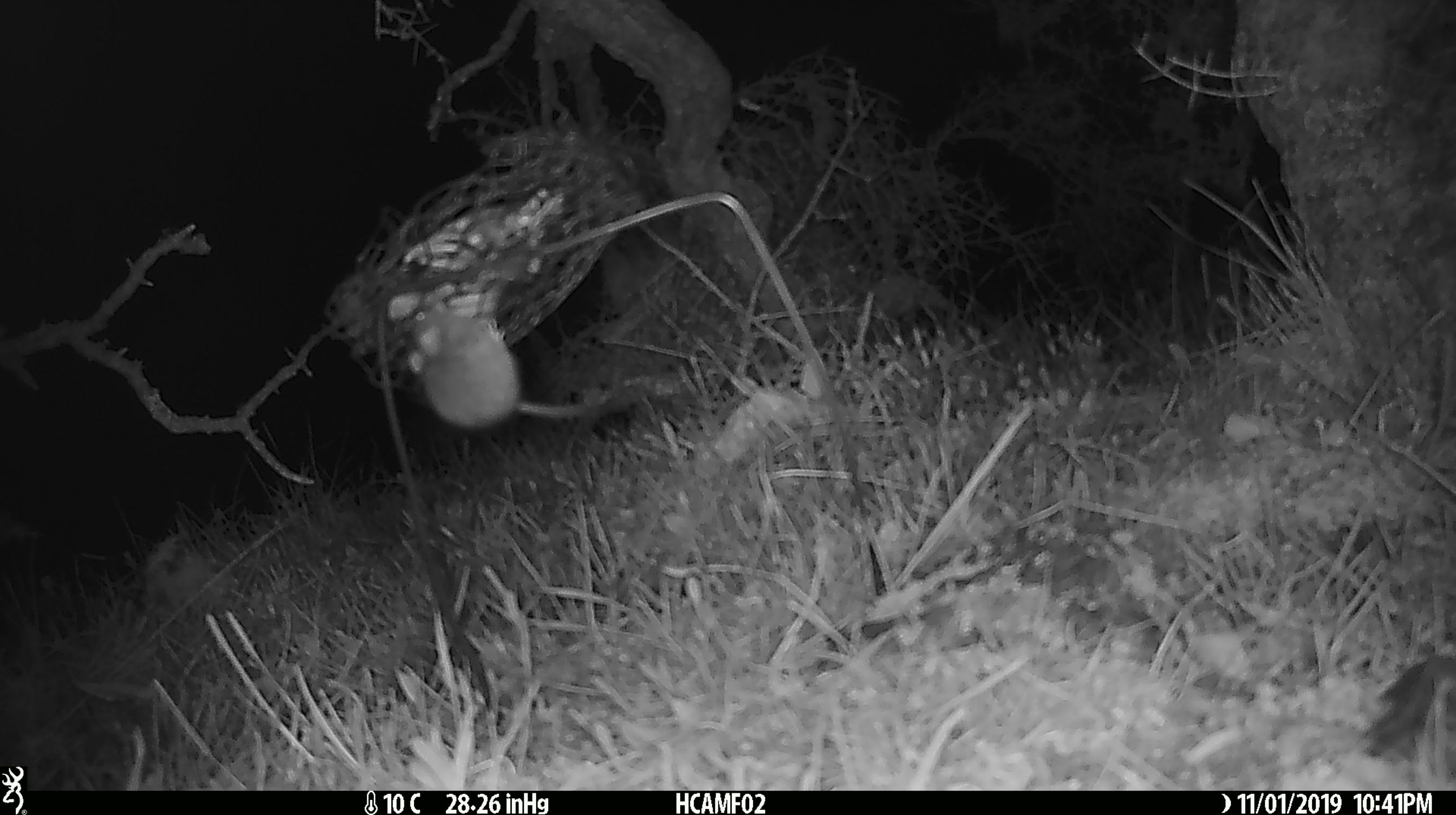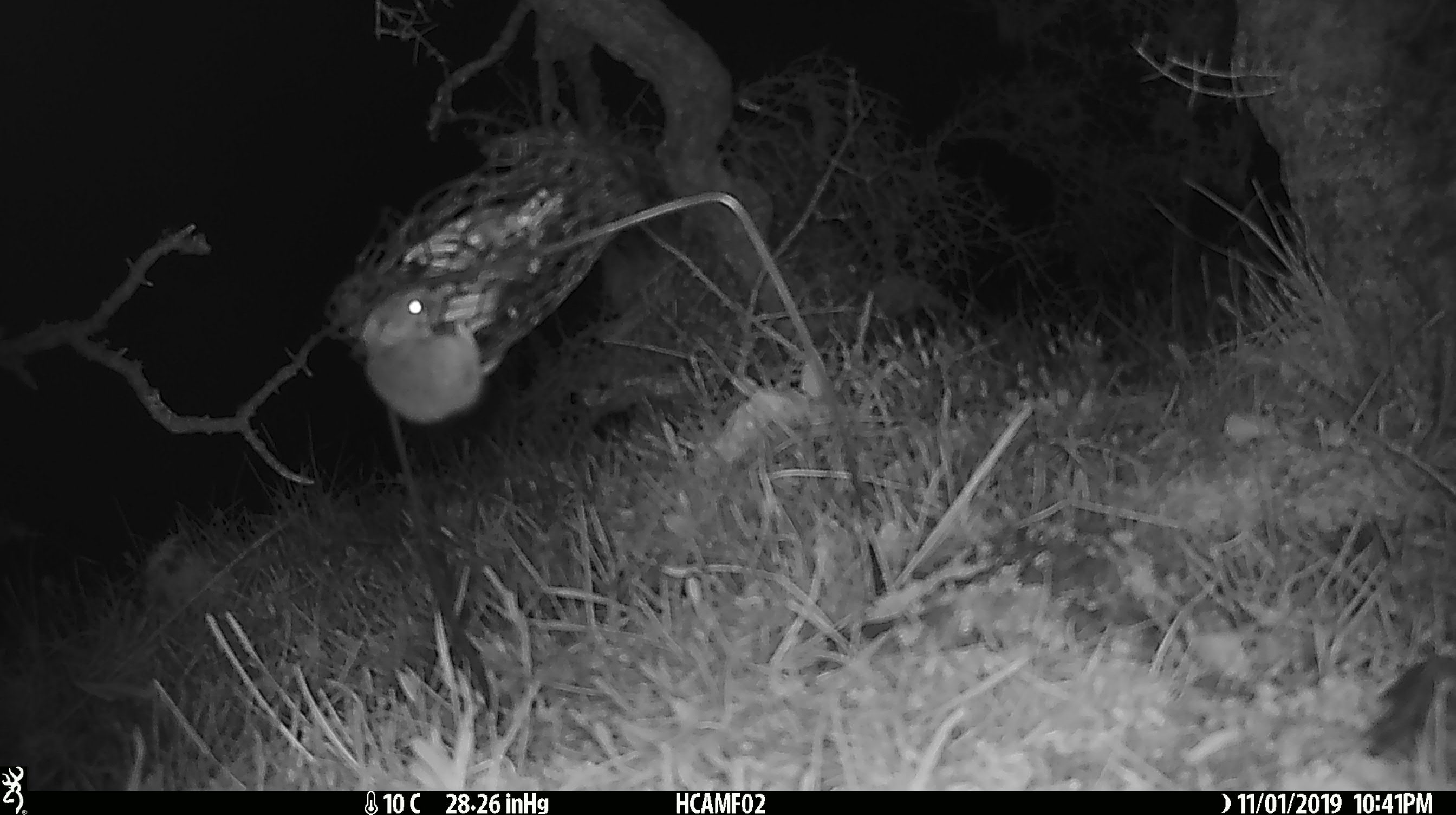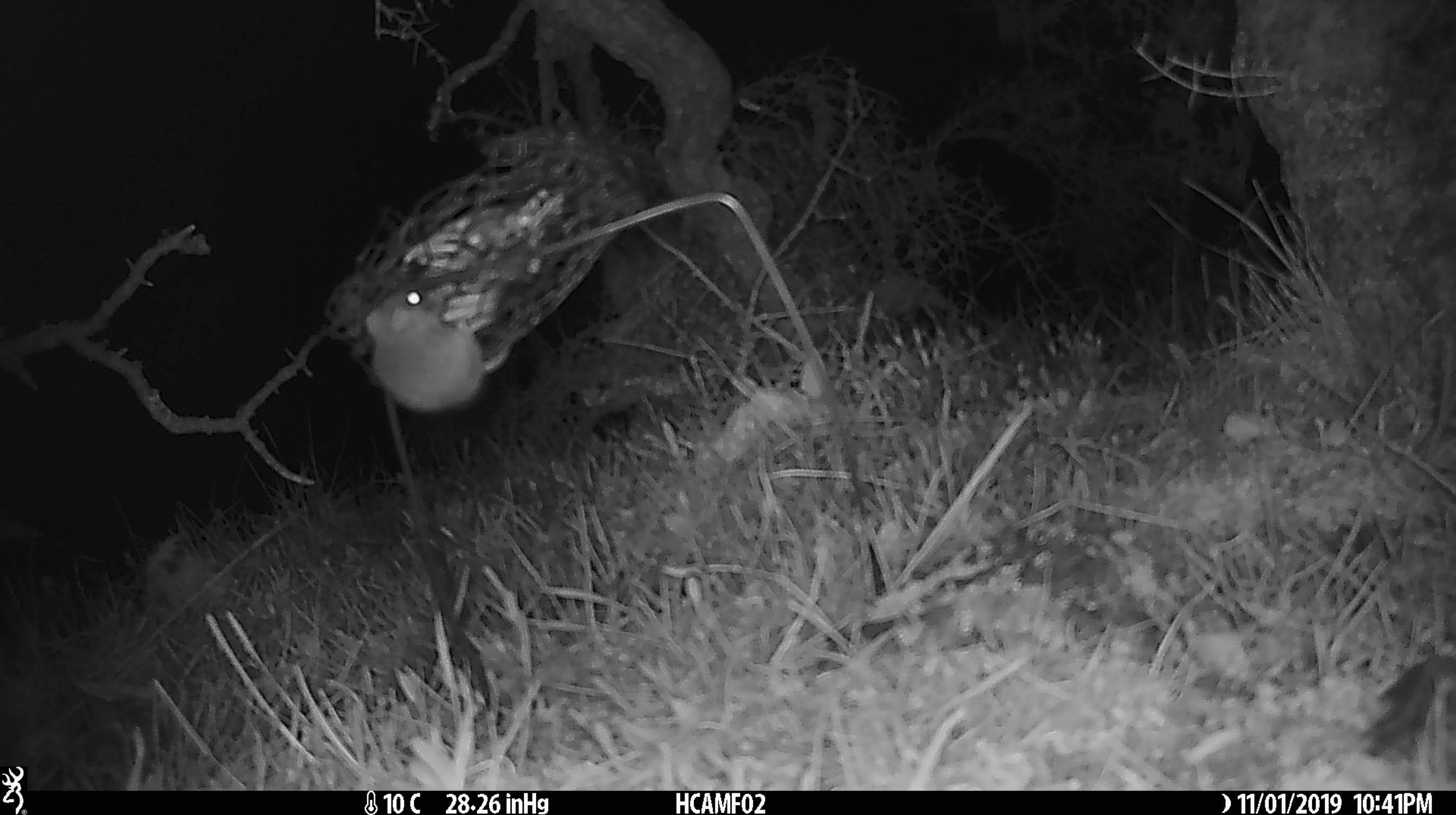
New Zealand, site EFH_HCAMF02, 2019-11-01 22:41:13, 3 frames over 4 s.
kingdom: Animalia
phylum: Chordata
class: Mammalia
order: Rodentia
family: Muridae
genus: Mus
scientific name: Mus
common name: mouse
Mouse (Mus).